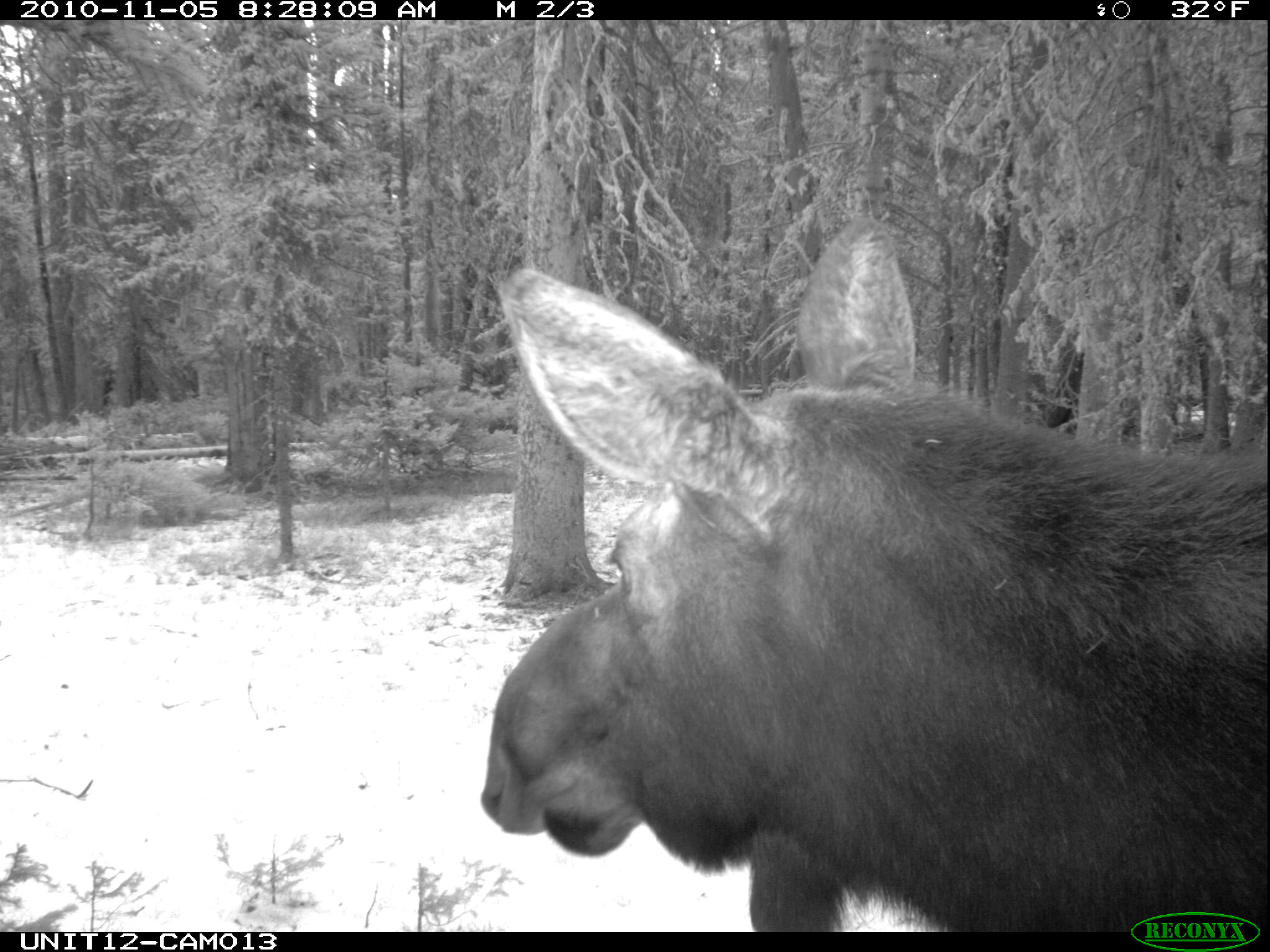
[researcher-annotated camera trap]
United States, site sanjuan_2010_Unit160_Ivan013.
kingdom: Animalia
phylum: Chordata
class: Mammalia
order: Artiodactyla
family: Cervidae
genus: Alces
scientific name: Alces alces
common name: moose